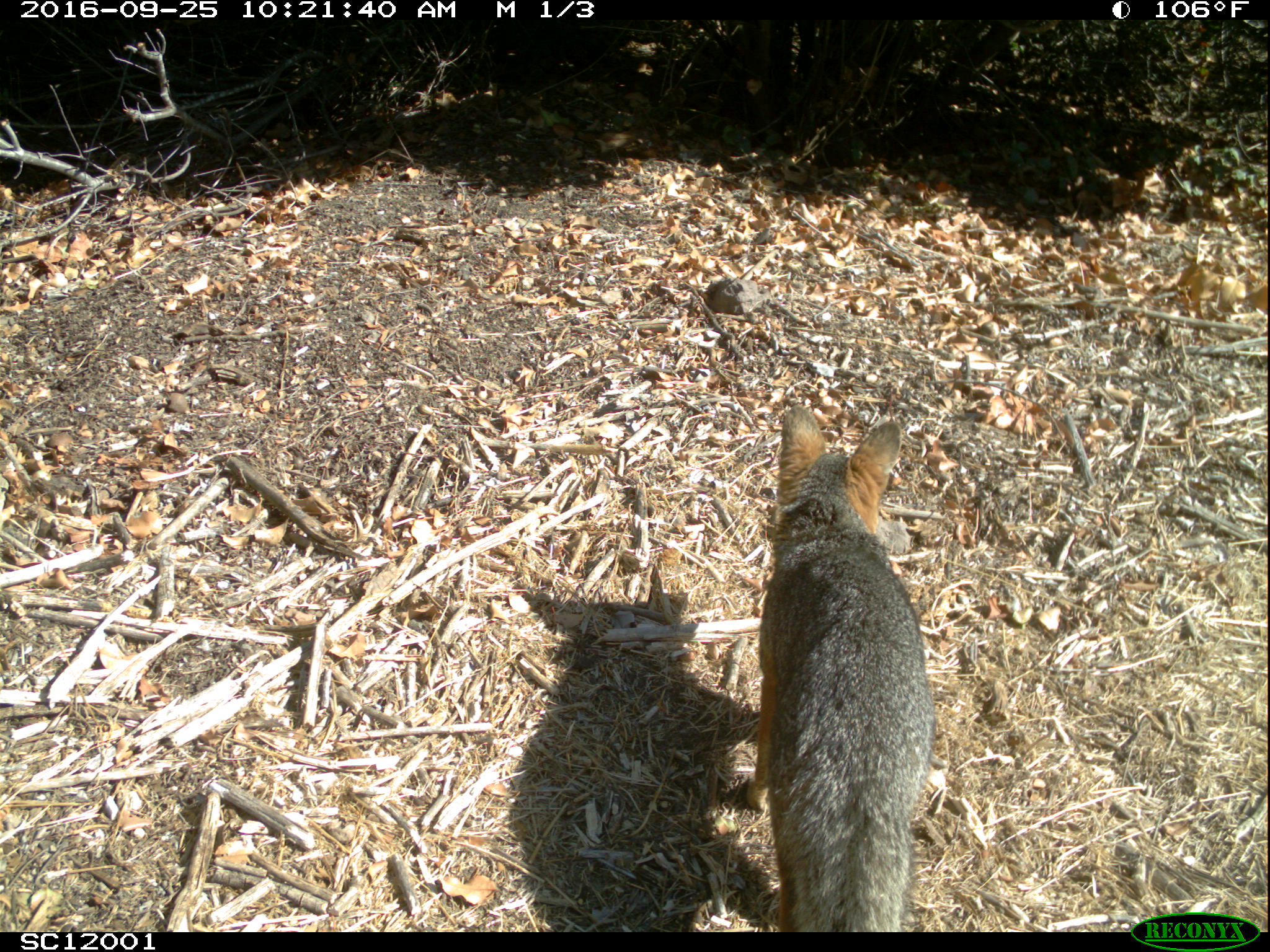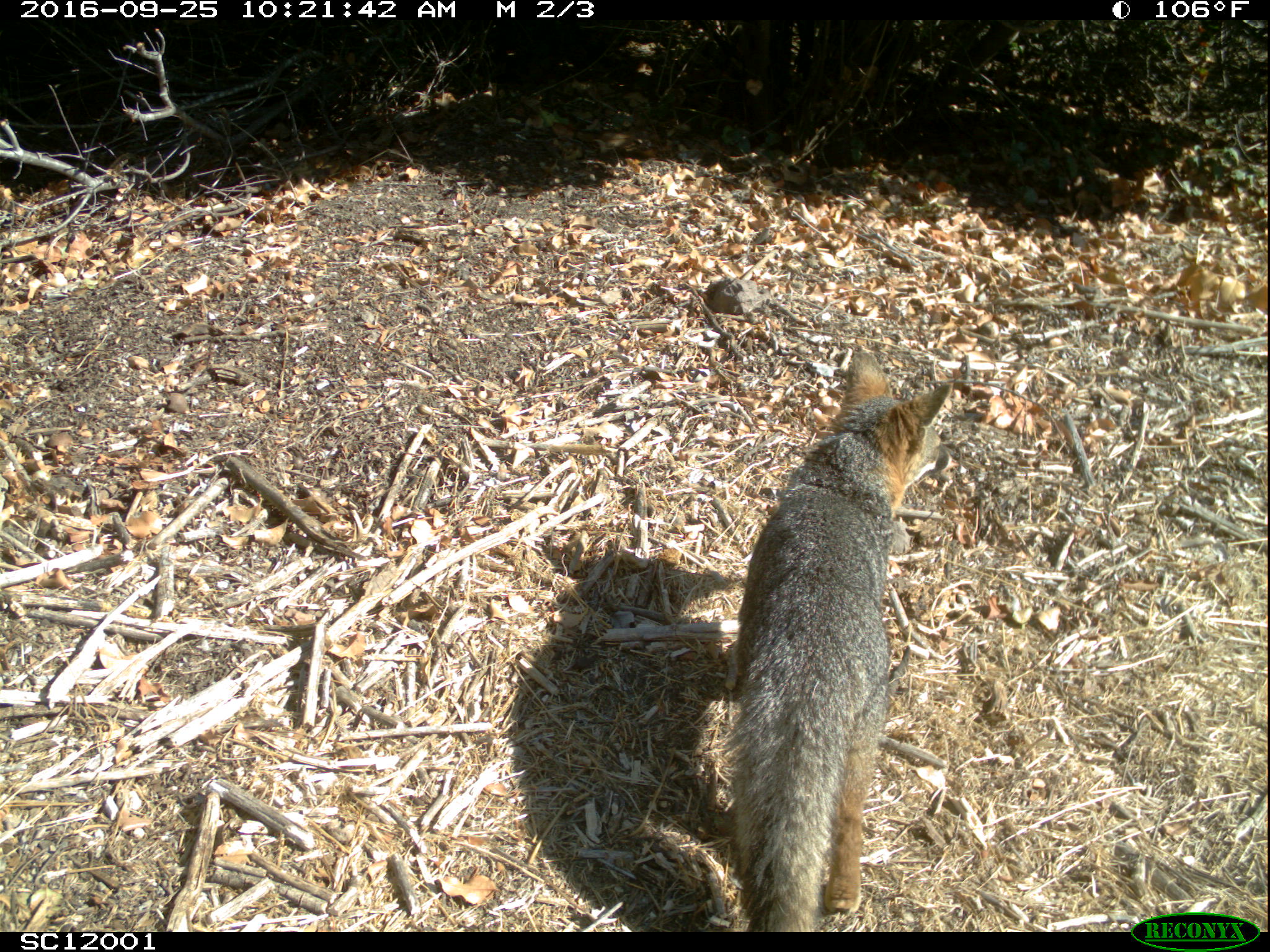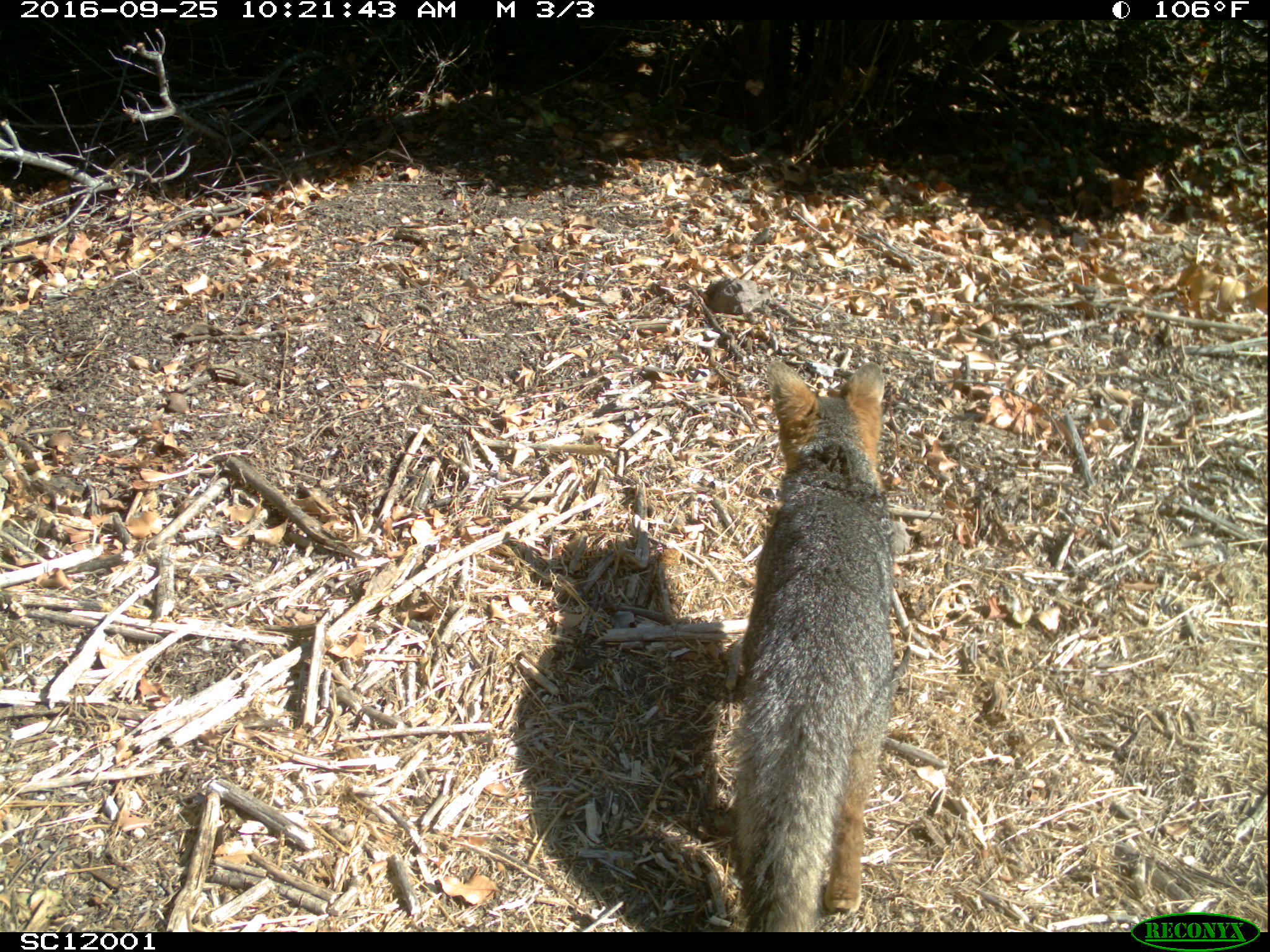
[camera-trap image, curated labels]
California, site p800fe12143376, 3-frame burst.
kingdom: Animalia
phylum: Chordata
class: Mammalia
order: Carnivora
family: Canidae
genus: Urocyon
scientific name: Urocyon littoralis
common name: island fox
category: fox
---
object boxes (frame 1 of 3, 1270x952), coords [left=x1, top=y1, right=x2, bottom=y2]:
fox: [left=745, top=403, right=936, bottom=930]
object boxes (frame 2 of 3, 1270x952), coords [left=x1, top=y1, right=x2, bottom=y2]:
fox: [left=719, top=346, right=948, bottom=929]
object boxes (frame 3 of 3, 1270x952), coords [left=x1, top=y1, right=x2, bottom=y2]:
fox: [left=731, top=360, right=890, bottom=932]